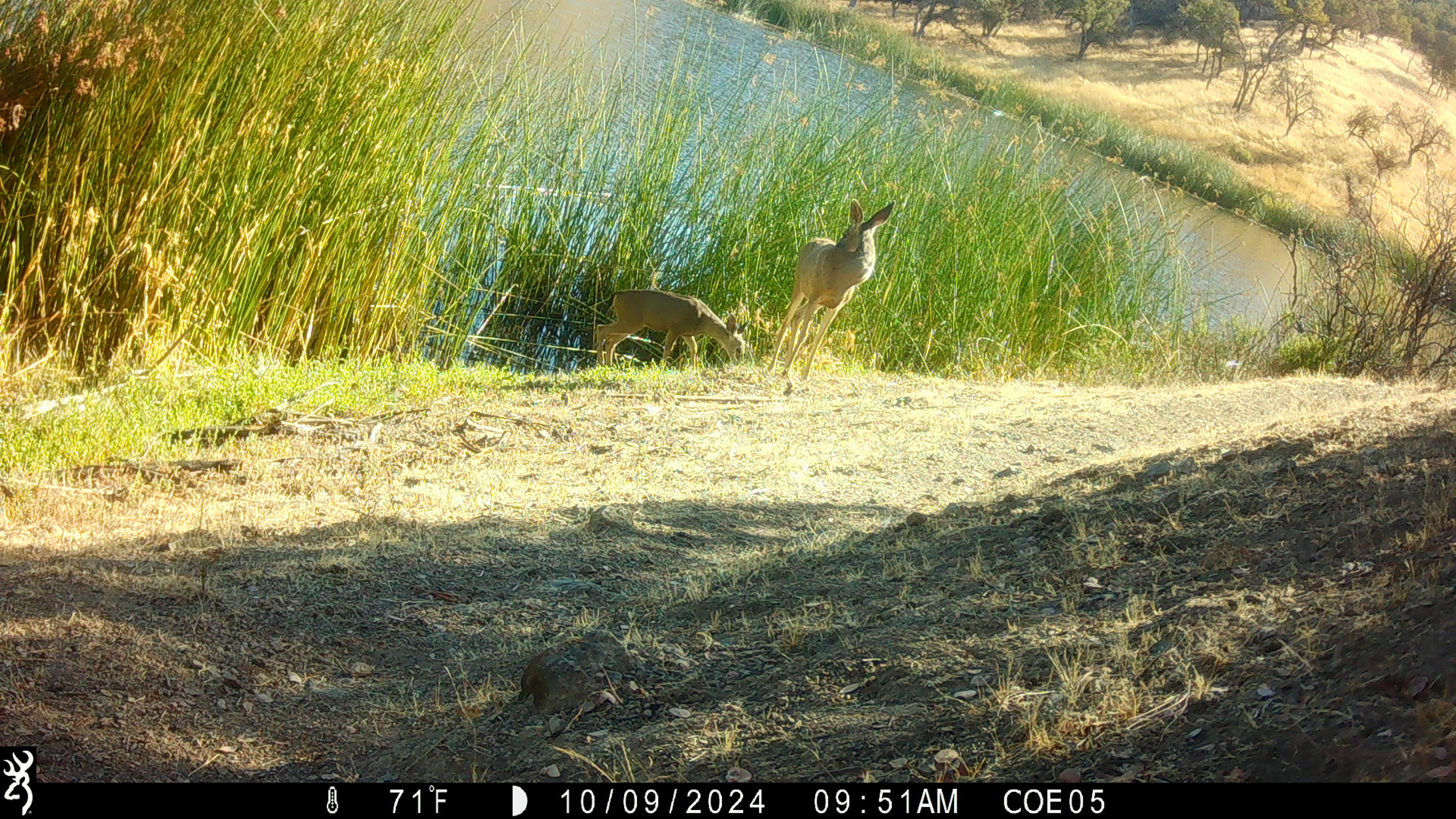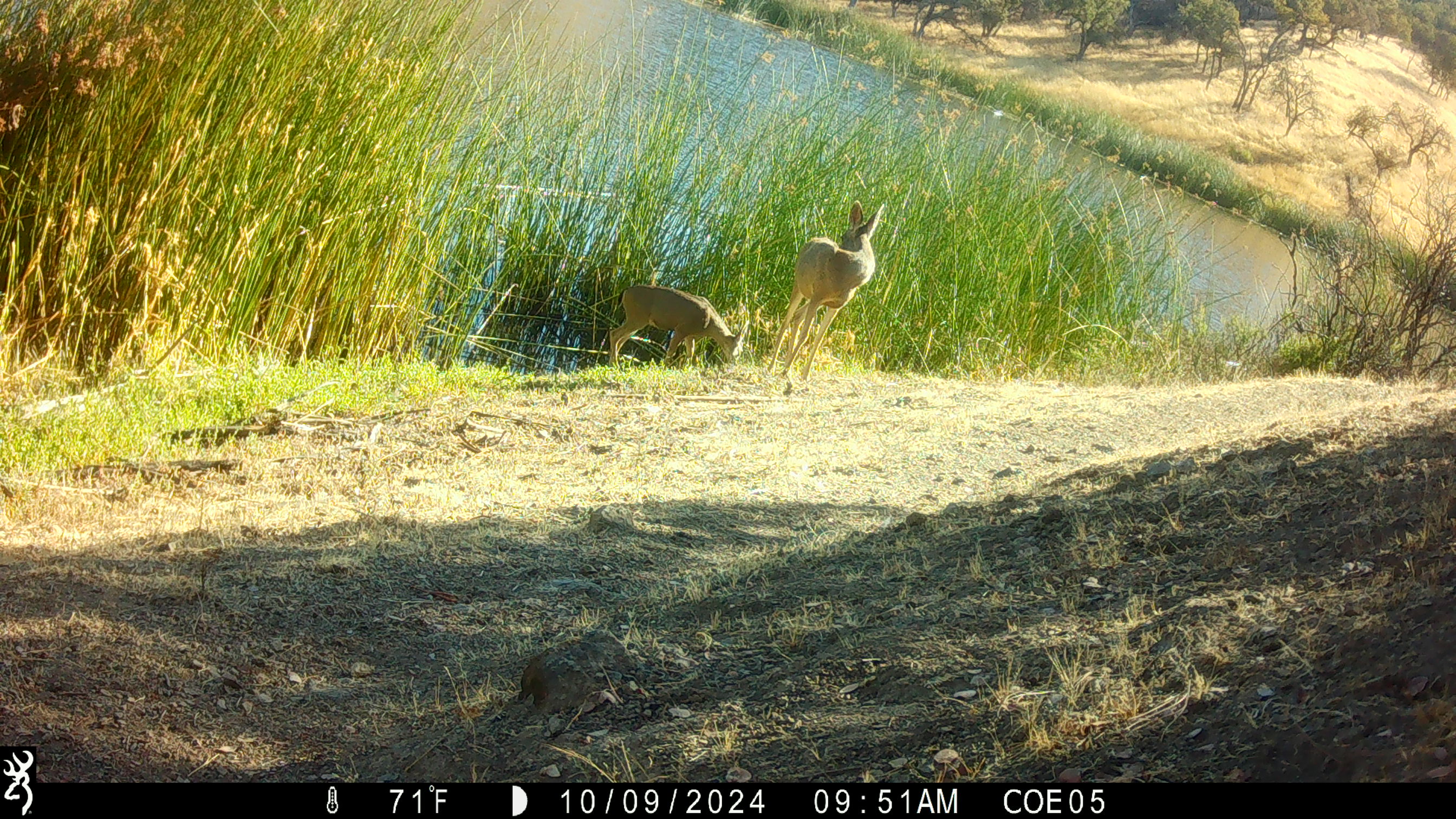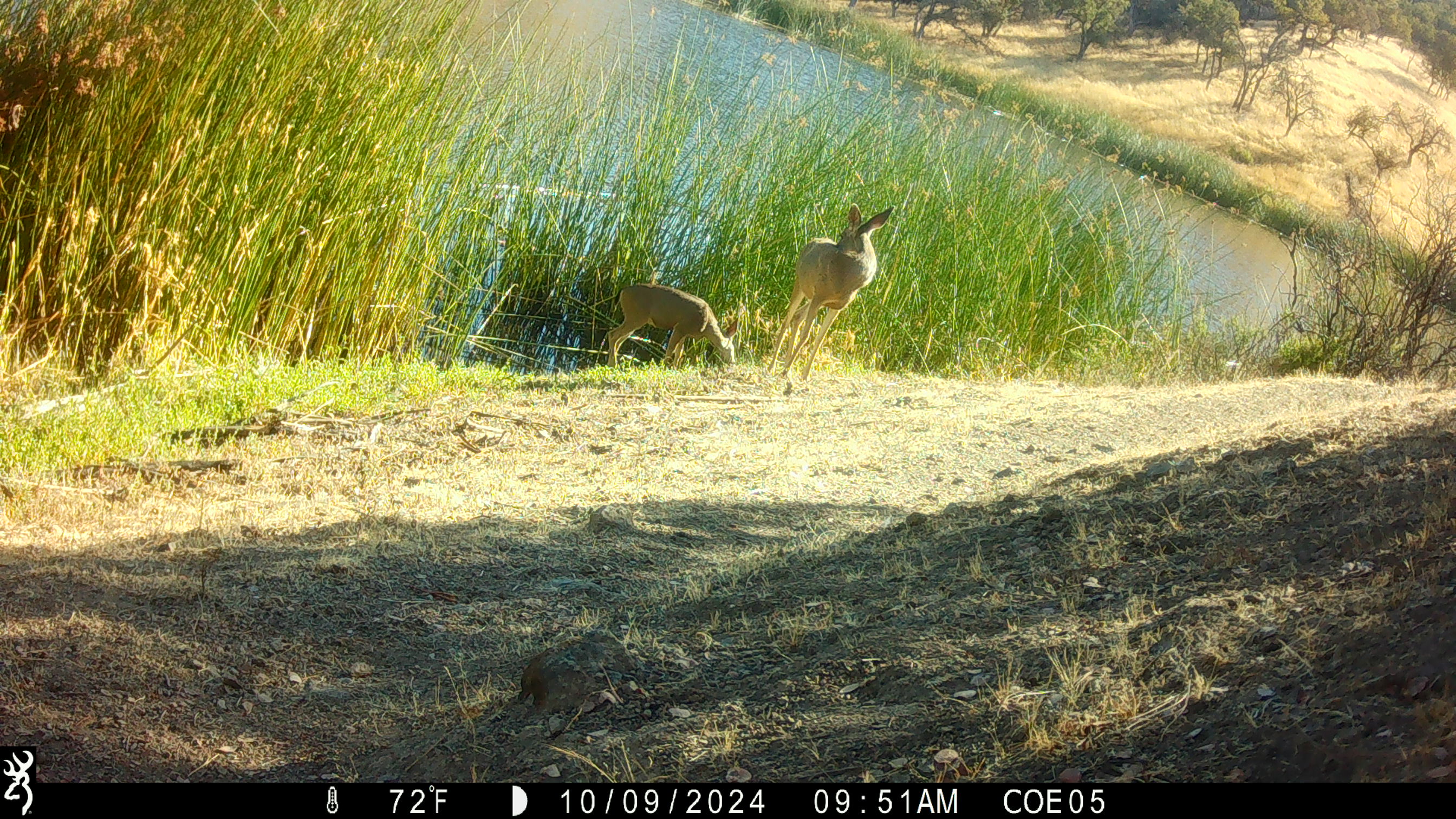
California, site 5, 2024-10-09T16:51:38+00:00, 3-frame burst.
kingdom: Animalia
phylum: Chordata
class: Mammalia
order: Artiodactyla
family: Cervidae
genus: Odocoileus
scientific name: Odocoileus hemionus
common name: mule deer